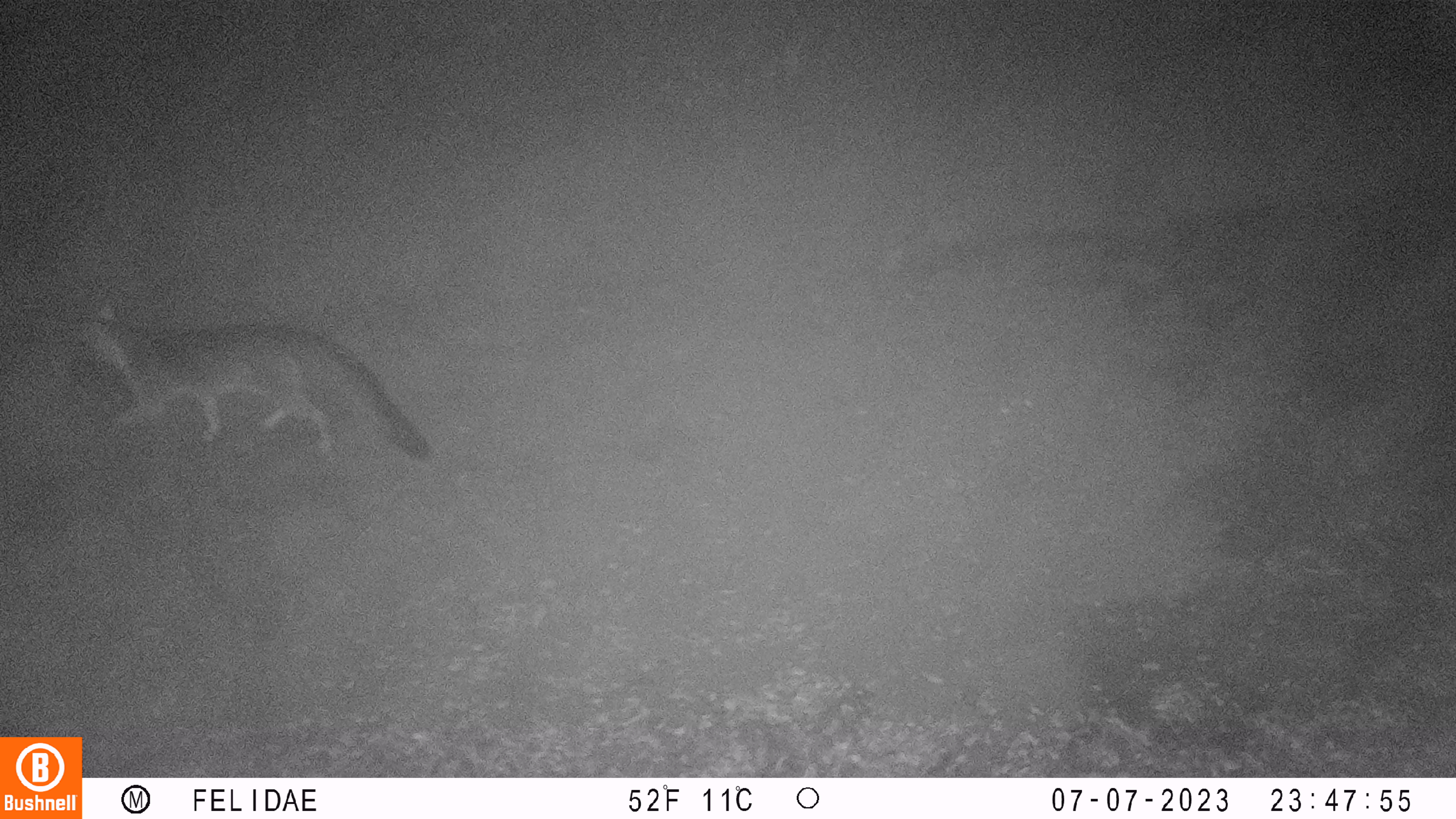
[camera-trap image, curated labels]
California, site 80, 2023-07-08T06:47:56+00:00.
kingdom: Animalia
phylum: Chordata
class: Mammalia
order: Carnivora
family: Canidae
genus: Urocyon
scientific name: Urocyon cinereoargenteus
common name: gray fox